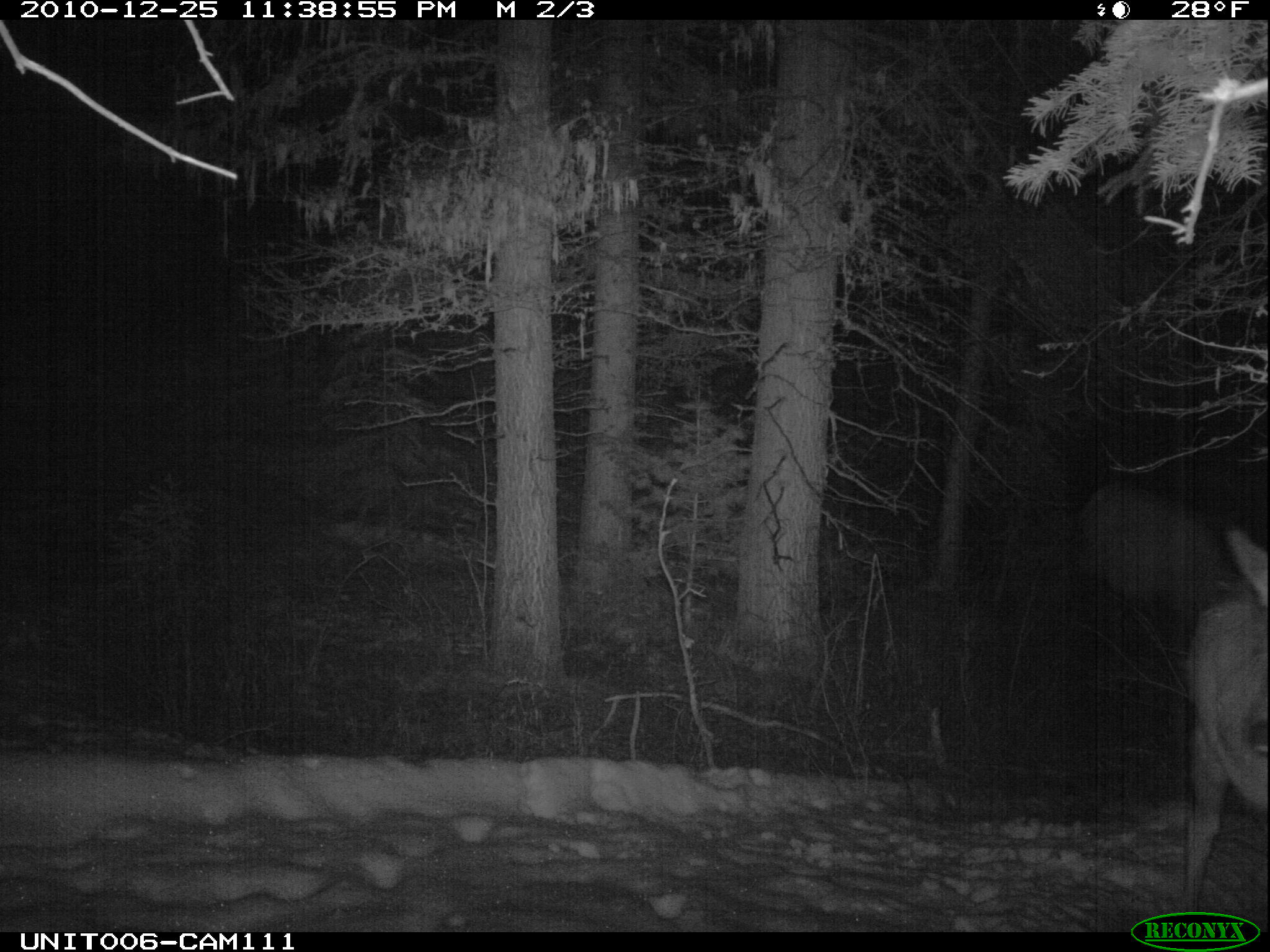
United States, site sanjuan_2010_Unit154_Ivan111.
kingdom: Animalia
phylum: Chordata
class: Mammalia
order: Artiodactyla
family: Cervidae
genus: Cervus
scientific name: Cervus elaphus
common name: red deer